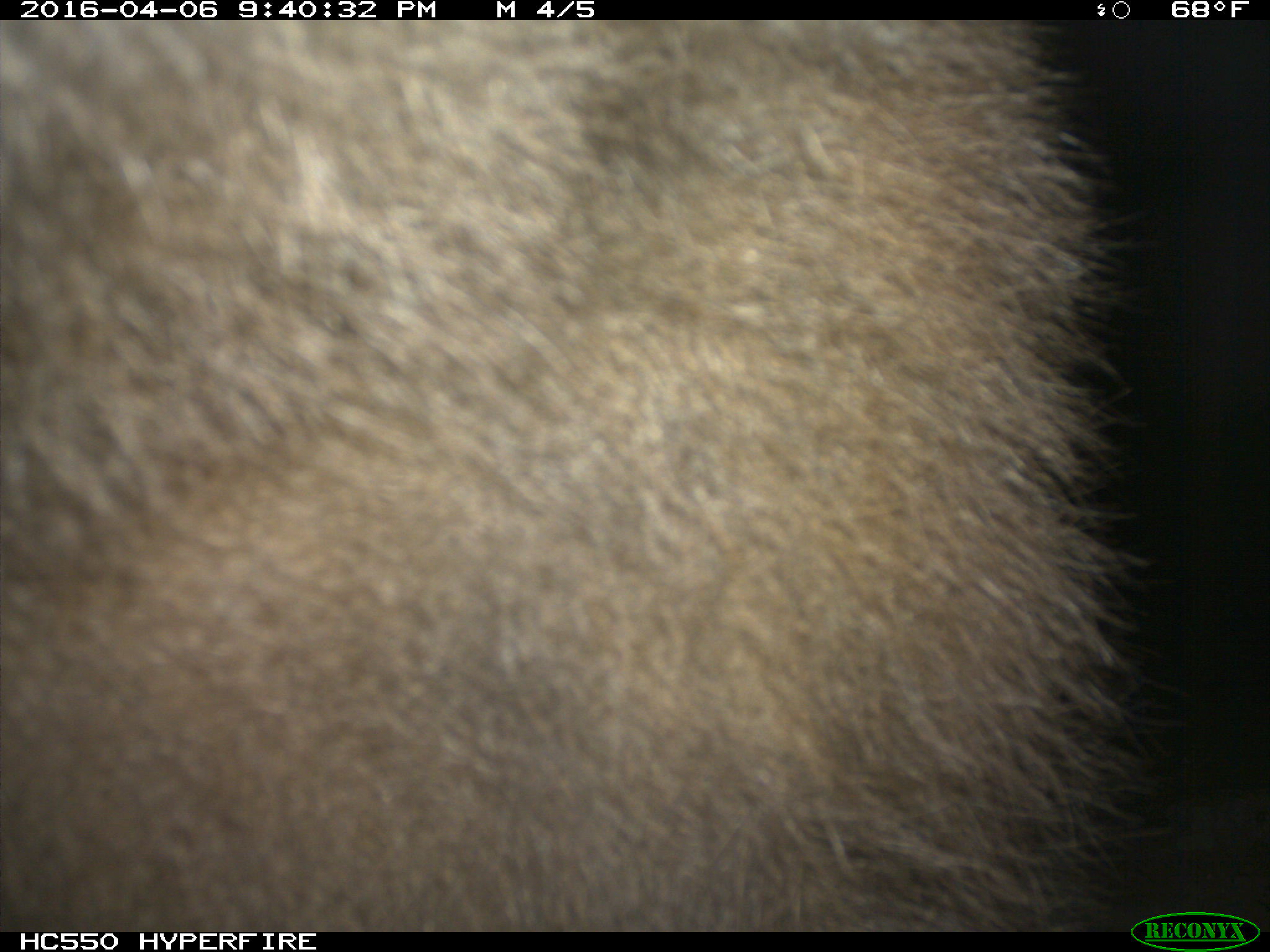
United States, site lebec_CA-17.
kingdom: Animalia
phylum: Chordata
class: Mammalia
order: Carnivora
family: Ursidae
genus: Ursus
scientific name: Ursus americanus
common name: american black bear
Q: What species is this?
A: Ursus americanus (american black bear).